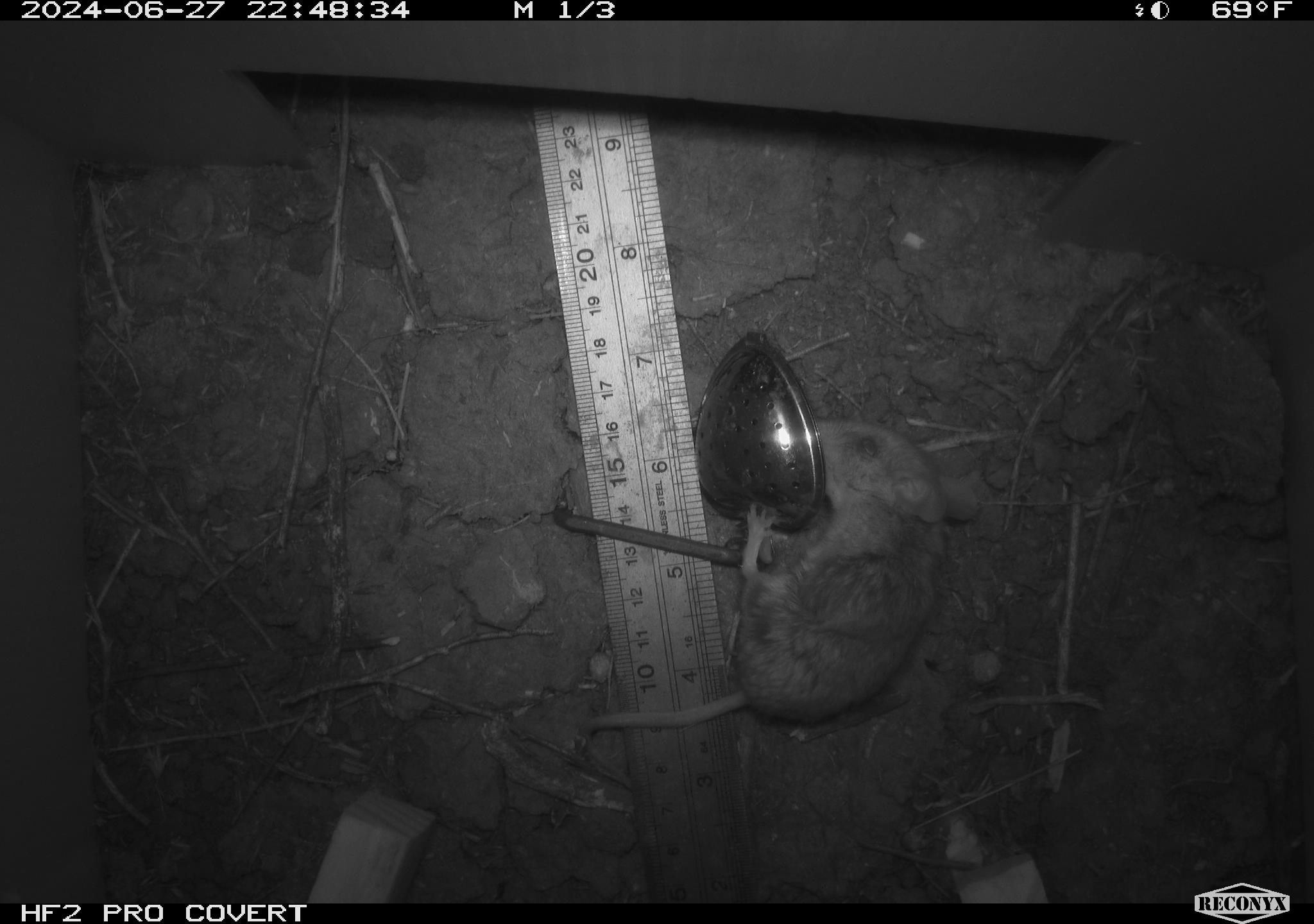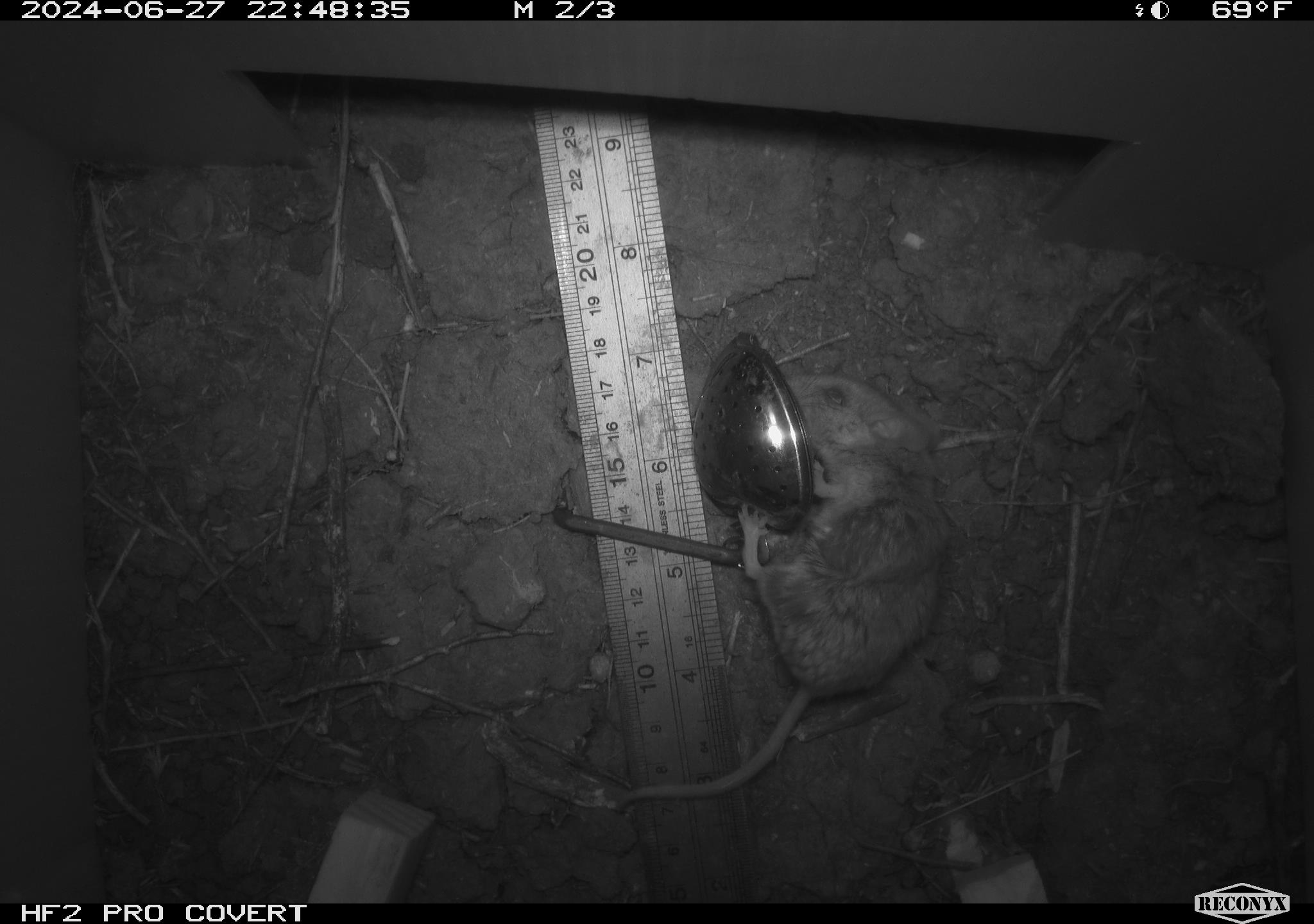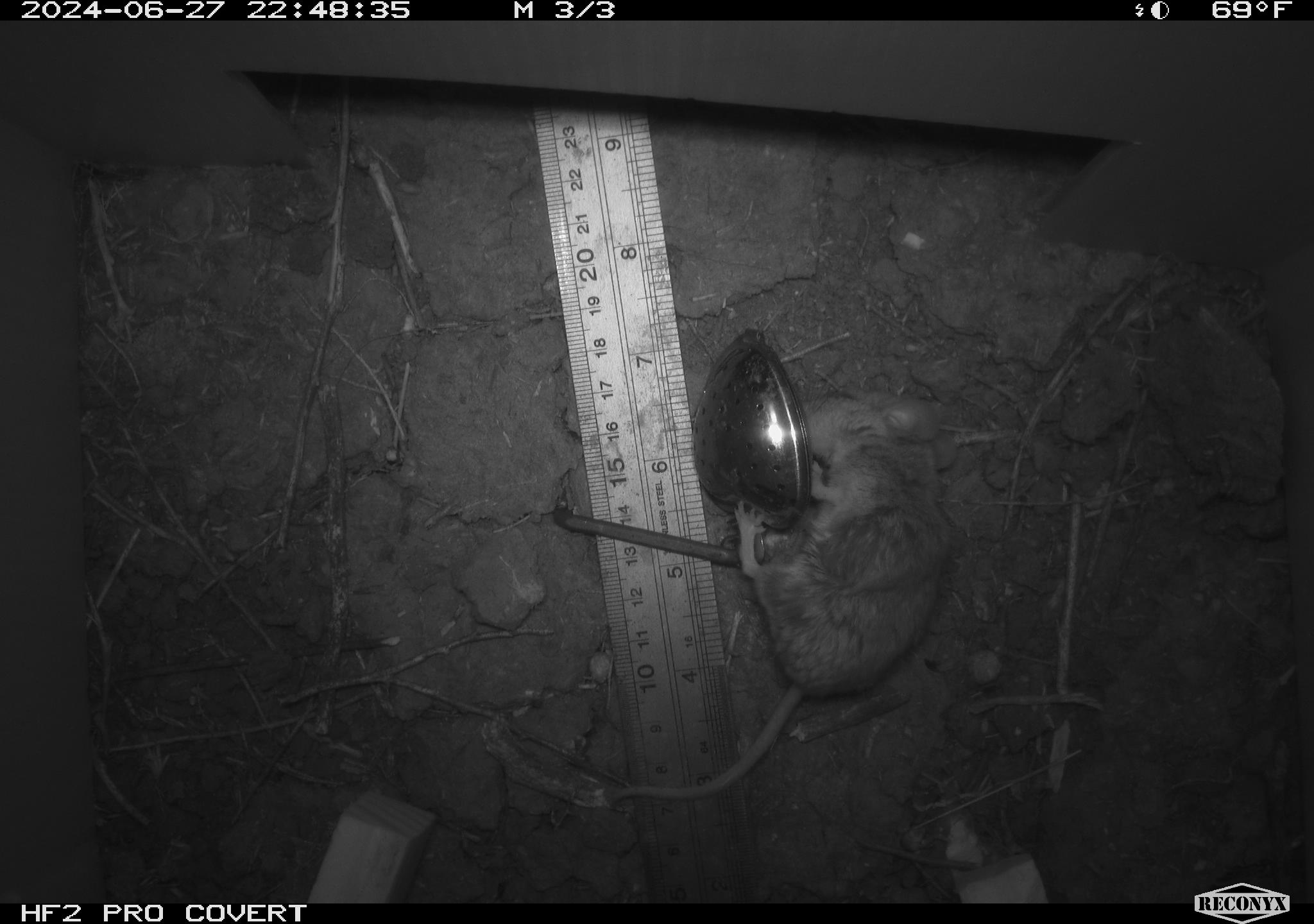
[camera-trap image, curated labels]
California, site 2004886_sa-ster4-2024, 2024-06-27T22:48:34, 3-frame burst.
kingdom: Animalia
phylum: Chordata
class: Mammalia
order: Rodentia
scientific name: Rodentia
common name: mouse species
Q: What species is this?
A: Mouse species (Rodentia).